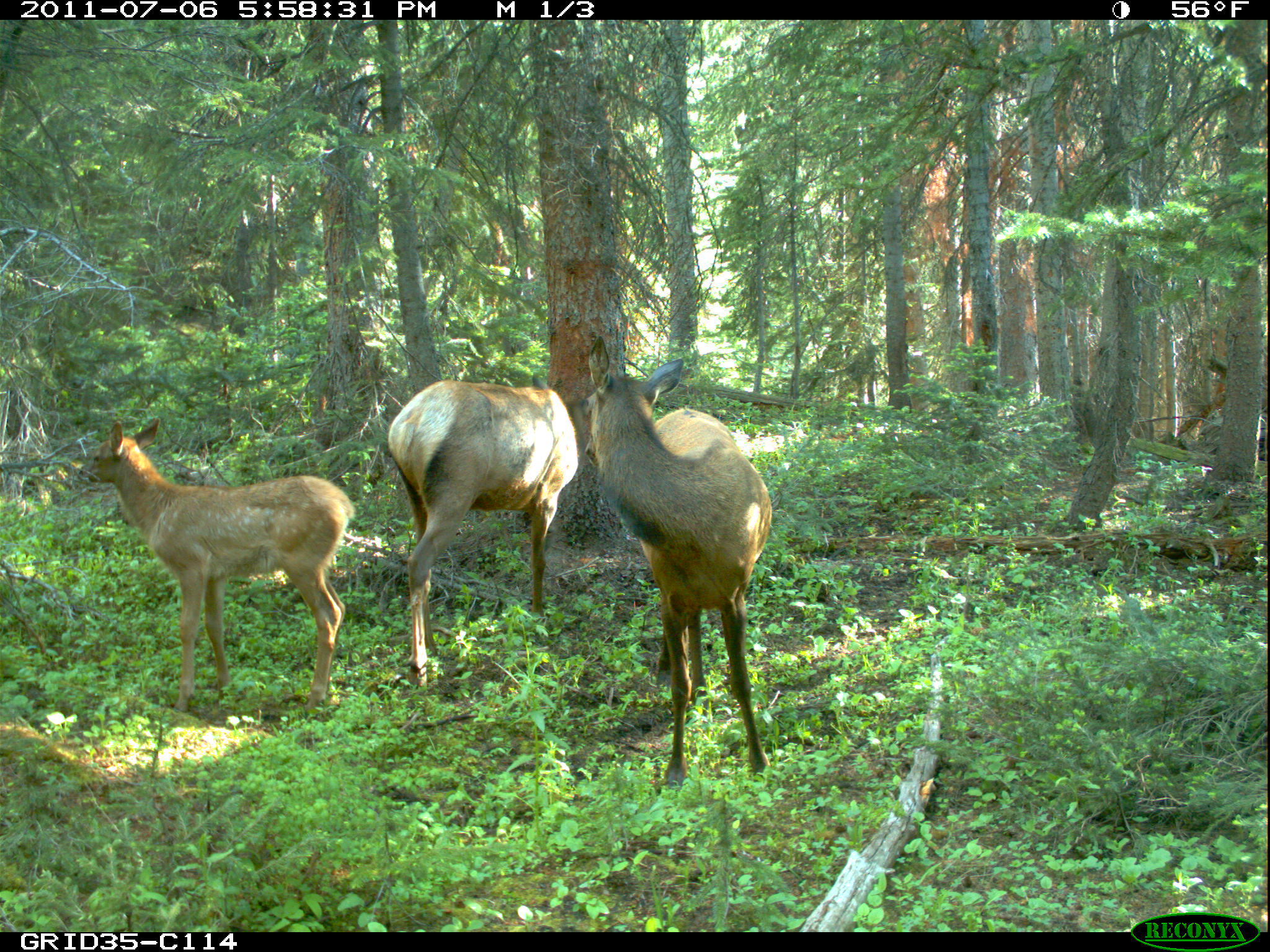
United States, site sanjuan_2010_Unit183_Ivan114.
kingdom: Animalia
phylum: Chordata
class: Mammalia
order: Artiodactyla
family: Cervidae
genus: Cervus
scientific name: Cervus elaphus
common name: red deer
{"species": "Cervus elaphus (red deer)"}